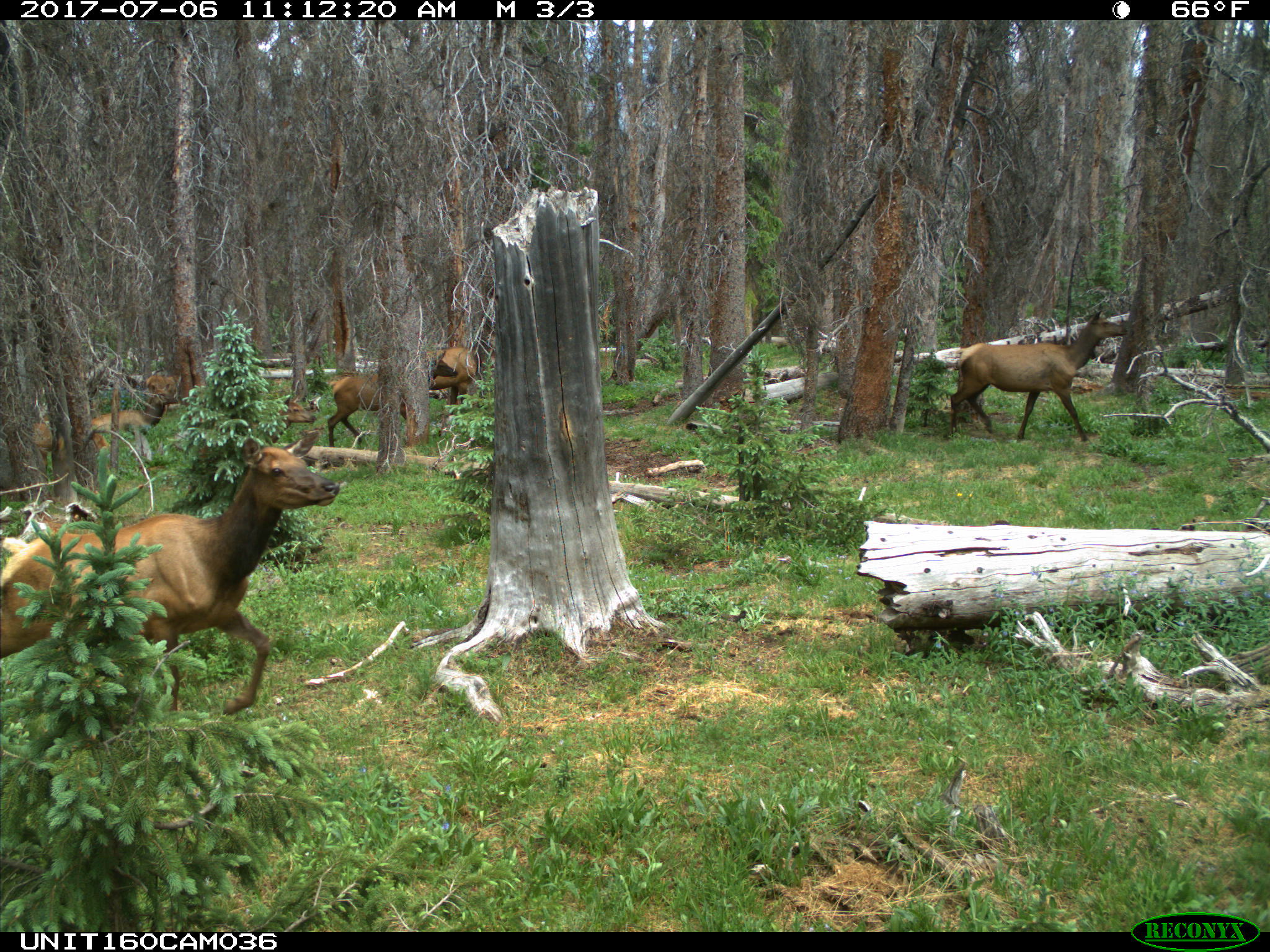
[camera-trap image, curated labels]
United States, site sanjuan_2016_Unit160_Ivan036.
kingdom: Animalia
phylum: Chordata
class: Mammalia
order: Artiodactyla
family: Cervidae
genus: Cervus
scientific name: Cervus elaphus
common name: red deer